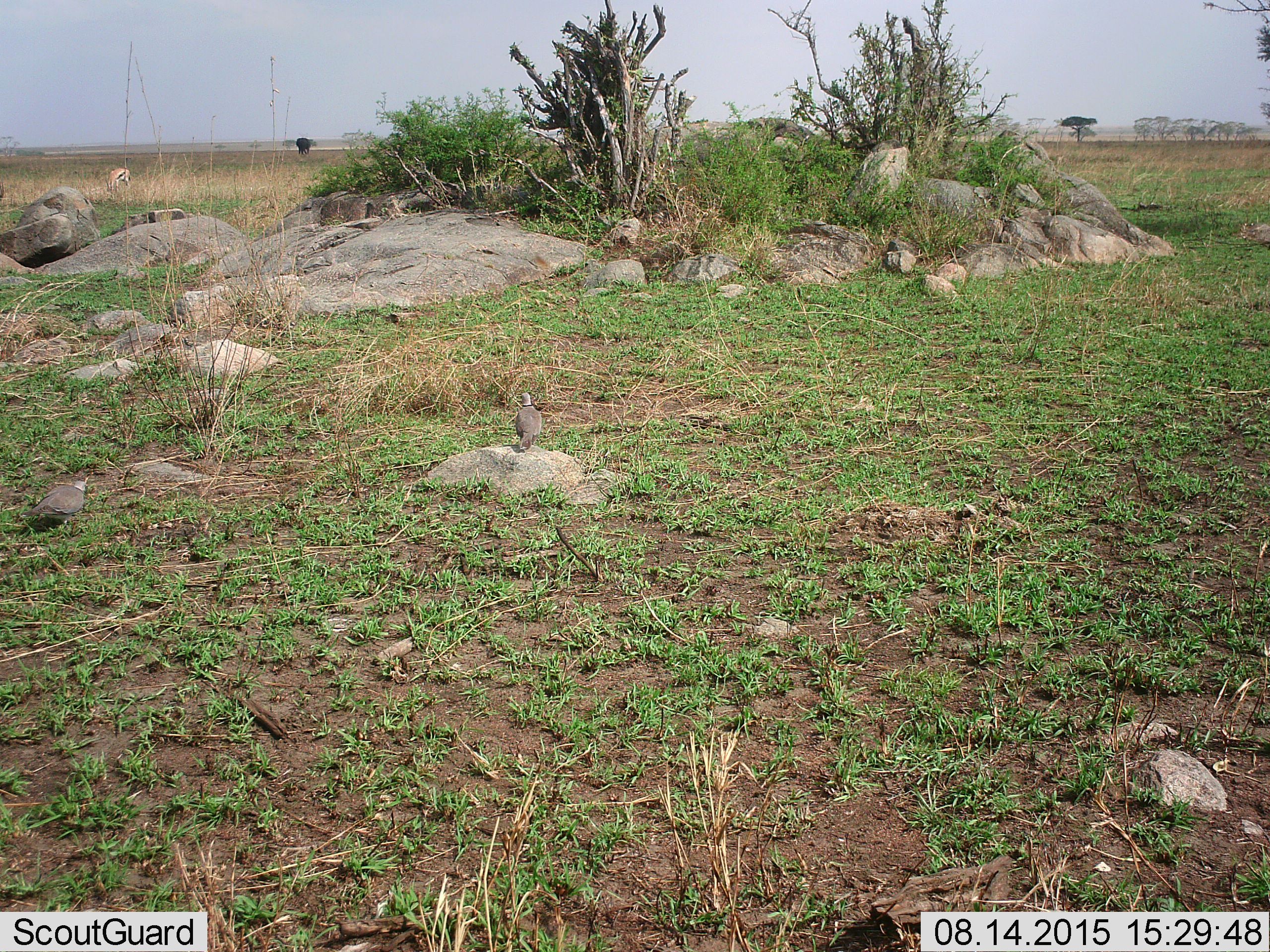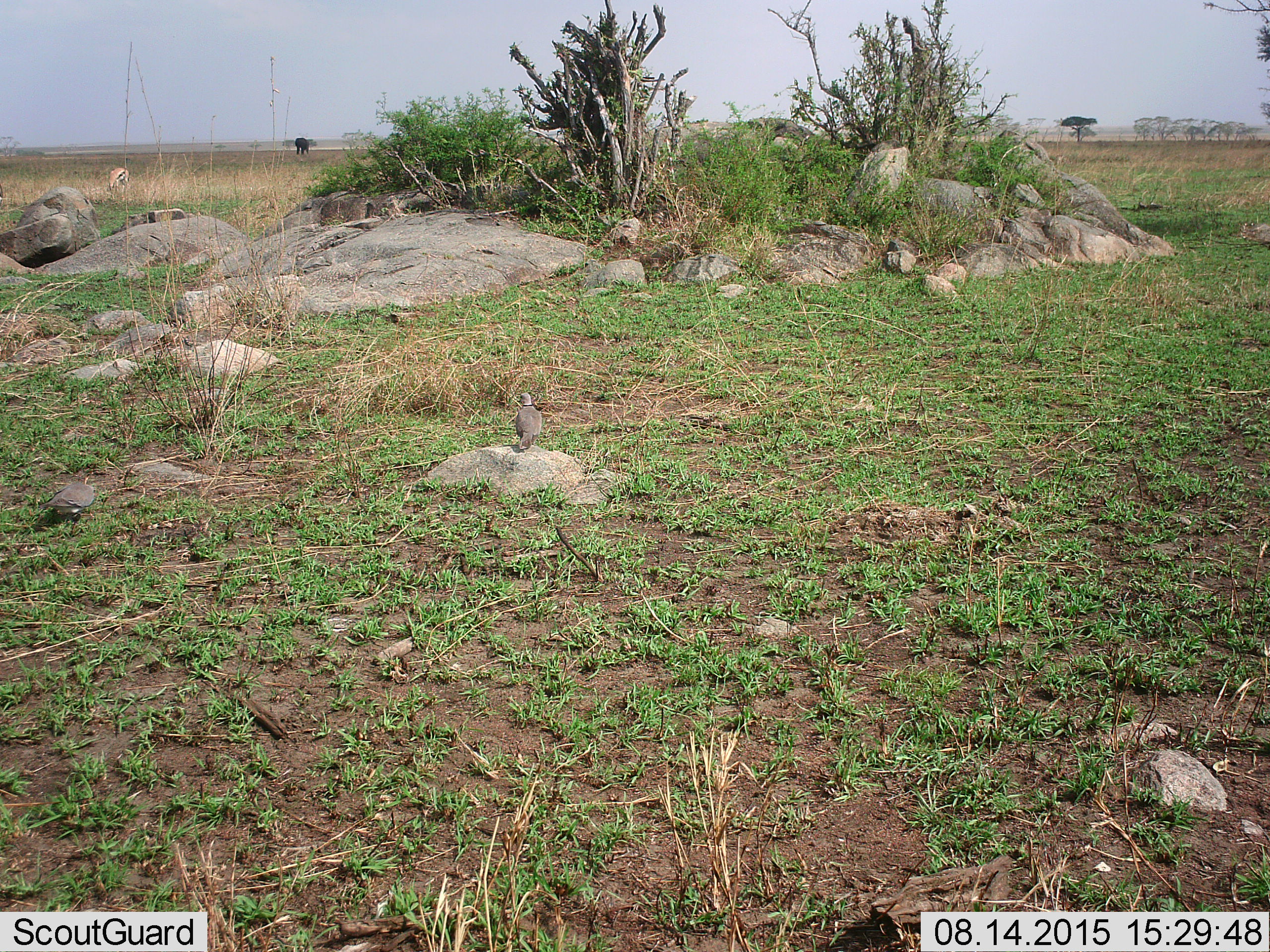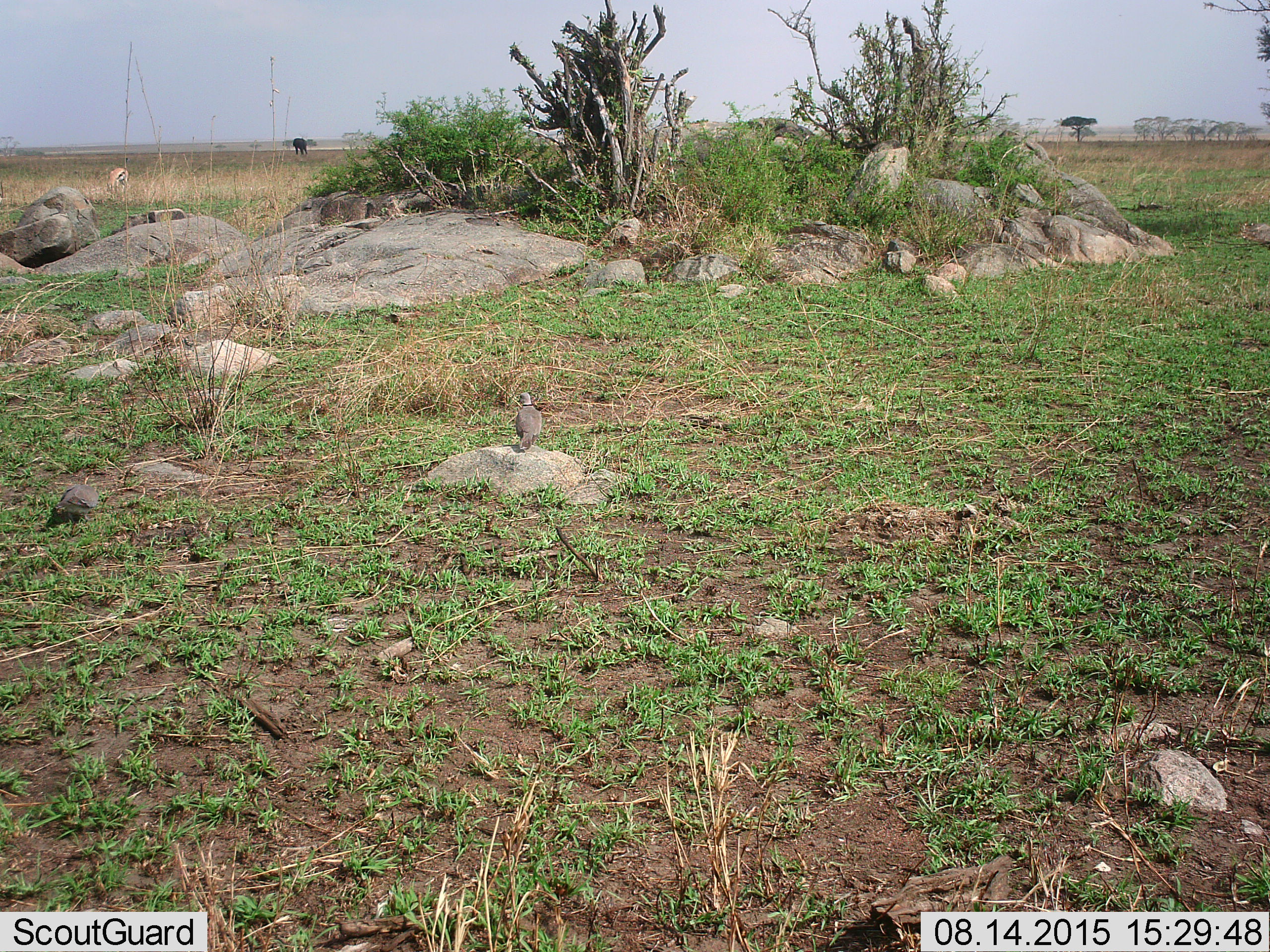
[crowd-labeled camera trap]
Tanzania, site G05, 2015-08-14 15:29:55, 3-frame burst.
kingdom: Animalia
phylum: Chordata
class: Aves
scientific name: Aves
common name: bird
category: otherbird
Otherbird (bird) (Aves), count 2. Behavior (volunteer vote fractions): standing 69%, resting 15%, moving 38%, interacting 0%. Young present (vote fraction): 0%. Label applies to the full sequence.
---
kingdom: Animalia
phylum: Chordata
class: Mammalia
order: Proboscidea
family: Elephantidae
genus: Loxodonta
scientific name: Loxodonta africana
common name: african bush elephant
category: elephant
Elephant (african bush elephant) (Loxodonta africana), count 1. Behavior (volunteer vote fractions): standing 33%, resting 0%, moving 89%, interacting 0%. Young present (vote fraction): 0%. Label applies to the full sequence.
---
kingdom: Animalia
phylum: Chordata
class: Mammalia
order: Artiodactyla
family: Bovidae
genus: Eudorcas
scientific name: Eudorcas thomsonii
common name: thomson's gazelle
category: gazellethomsons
Gazellethomsons (thomson's gazelle) (Eudorcas thomsonii), count 1. Behavior (volunteer vote fractions): standing 40%, resting 0%, moving 10%, interacting 0%. Young present (vote fraction): 0%. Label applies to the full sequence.